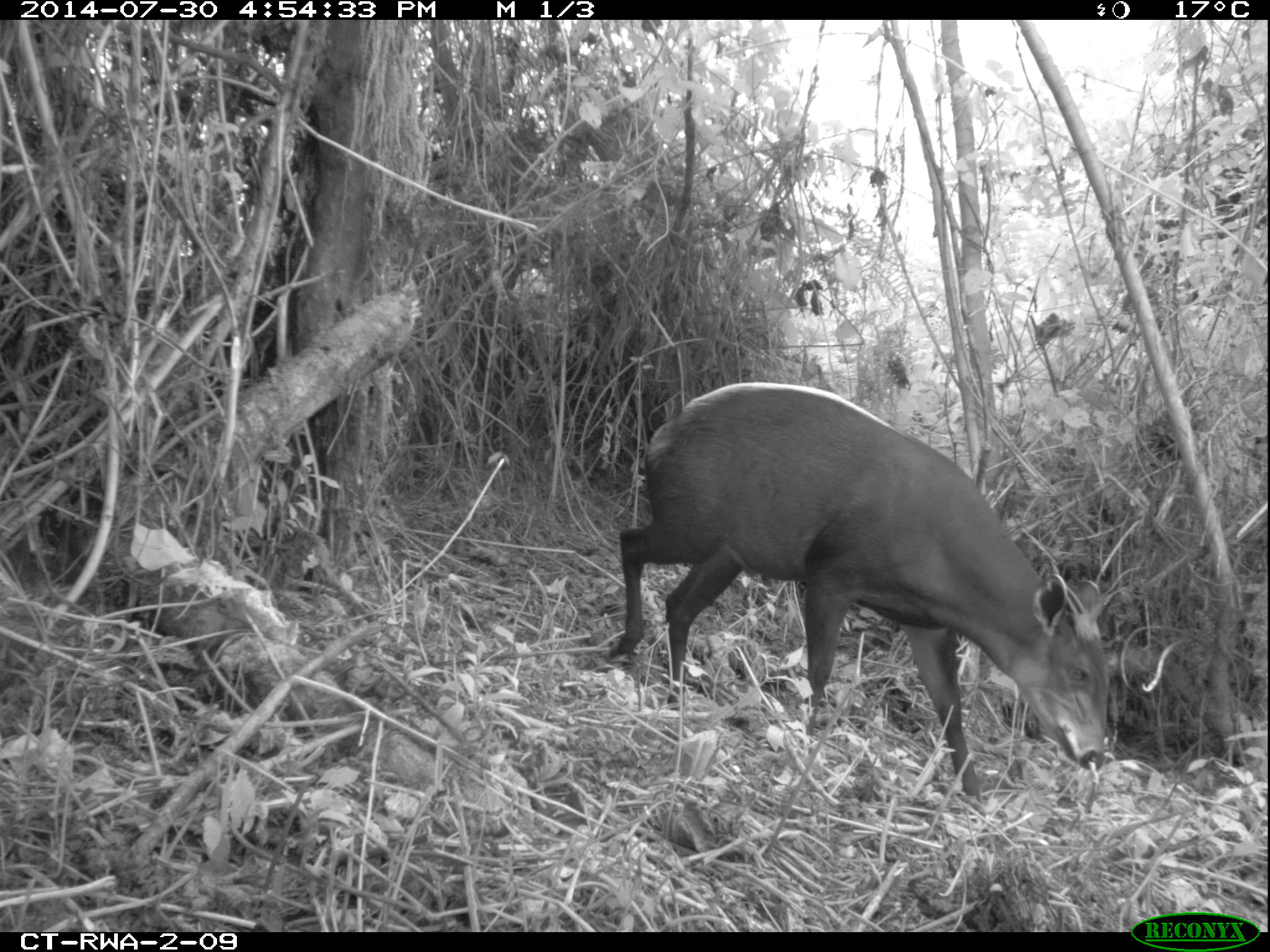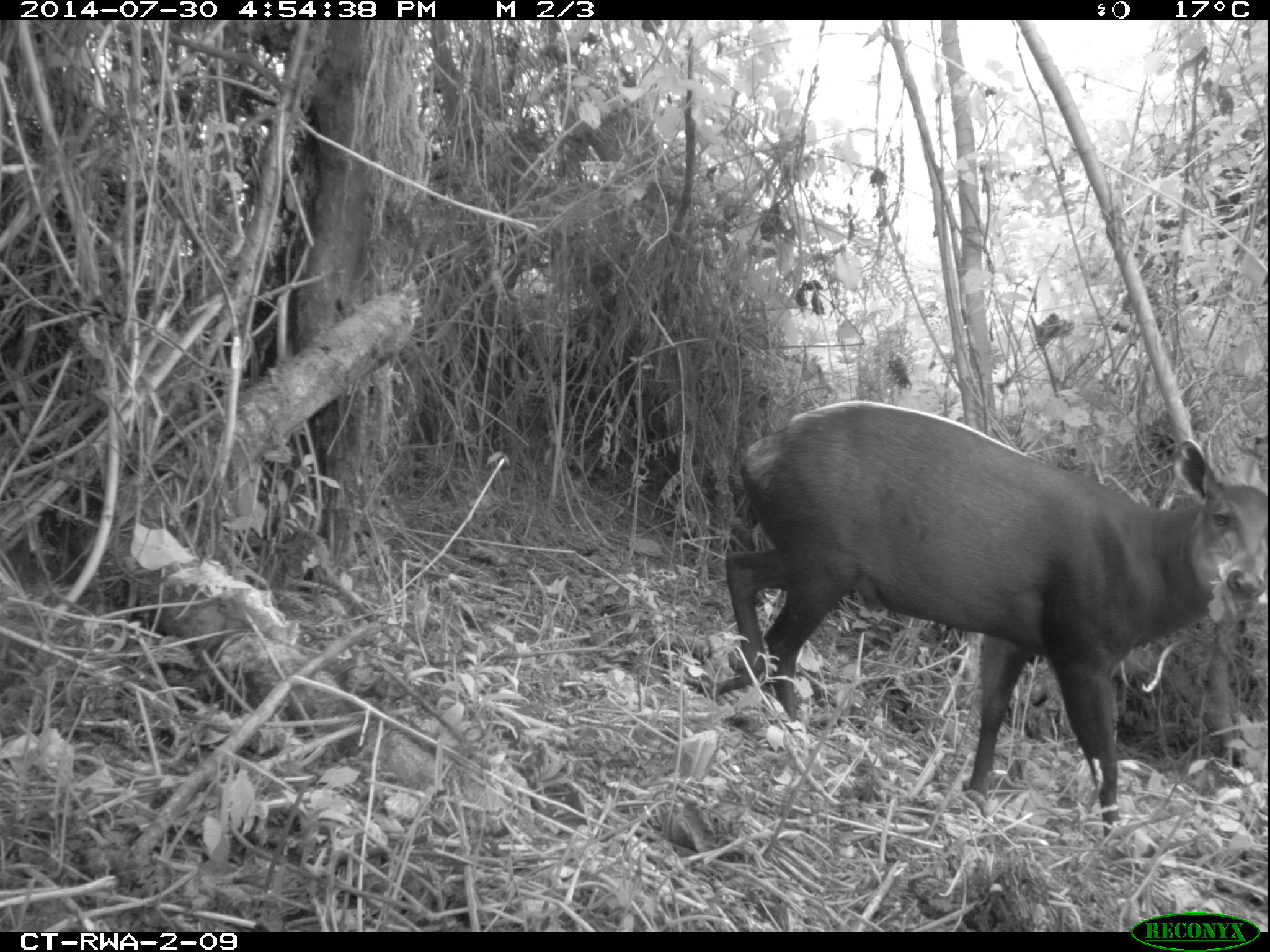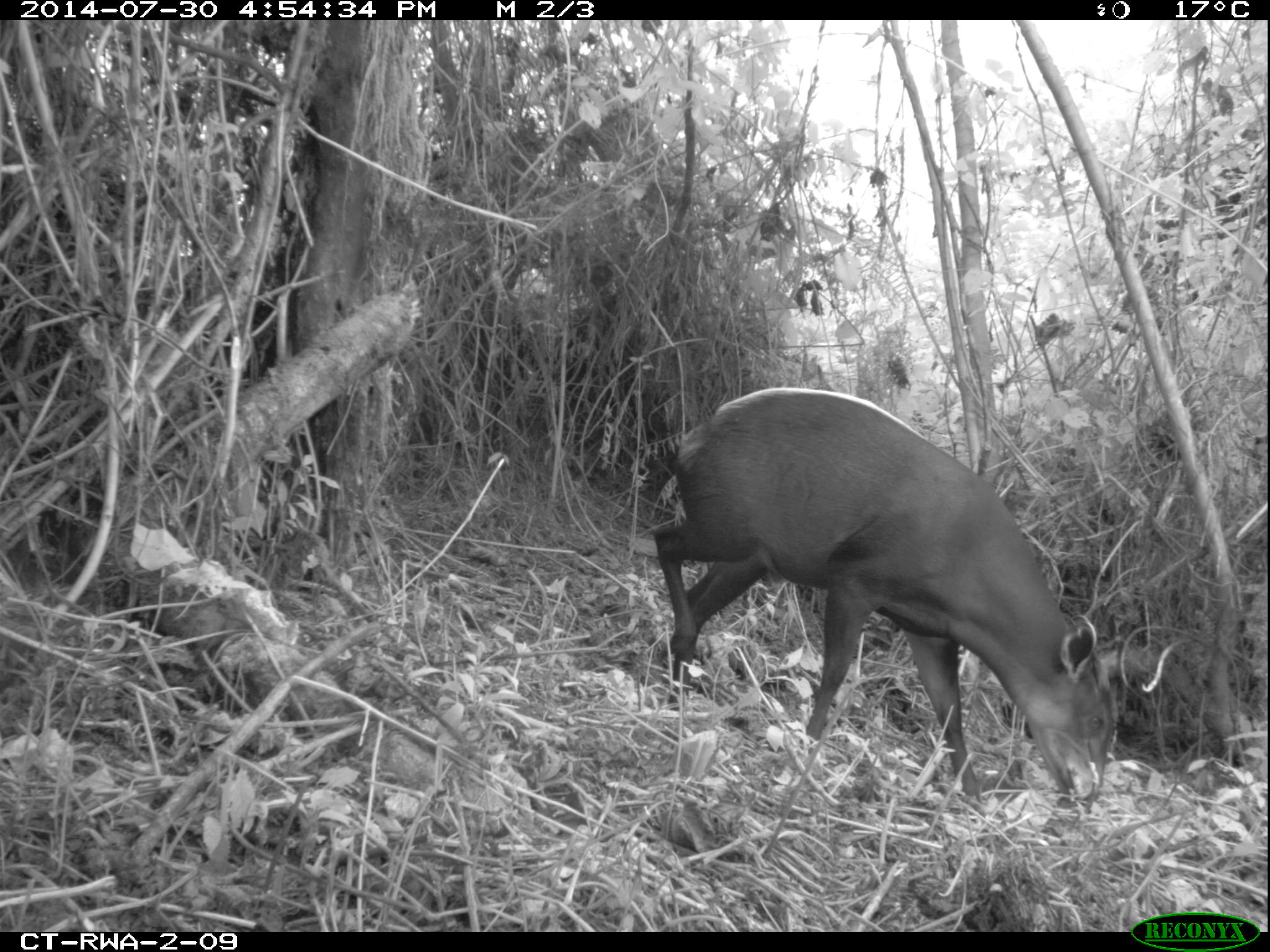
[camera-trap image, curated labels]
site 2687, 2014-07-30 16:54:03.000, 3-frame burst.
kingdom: Animalia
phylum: Chordata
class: Mammalia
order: Artiodactyla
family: Bovidae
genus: Cephalophus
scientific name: Cephalophus silvicultor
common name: light-backed duiker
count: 1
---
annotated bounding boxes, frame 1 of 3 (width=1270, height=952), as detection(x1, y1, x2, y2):
cephalophus silvicultor: detection(606, 381, 1110, 804)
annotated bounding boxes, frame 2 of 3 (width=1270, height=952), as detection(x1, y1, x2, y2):
cephalophus silvicultor: detection(703, 401, 1268, 835)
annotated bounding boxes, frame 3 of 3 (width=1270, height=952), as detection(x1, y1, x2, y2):
cephalophus silvicultor: detection(653, 388, 1114, 802)